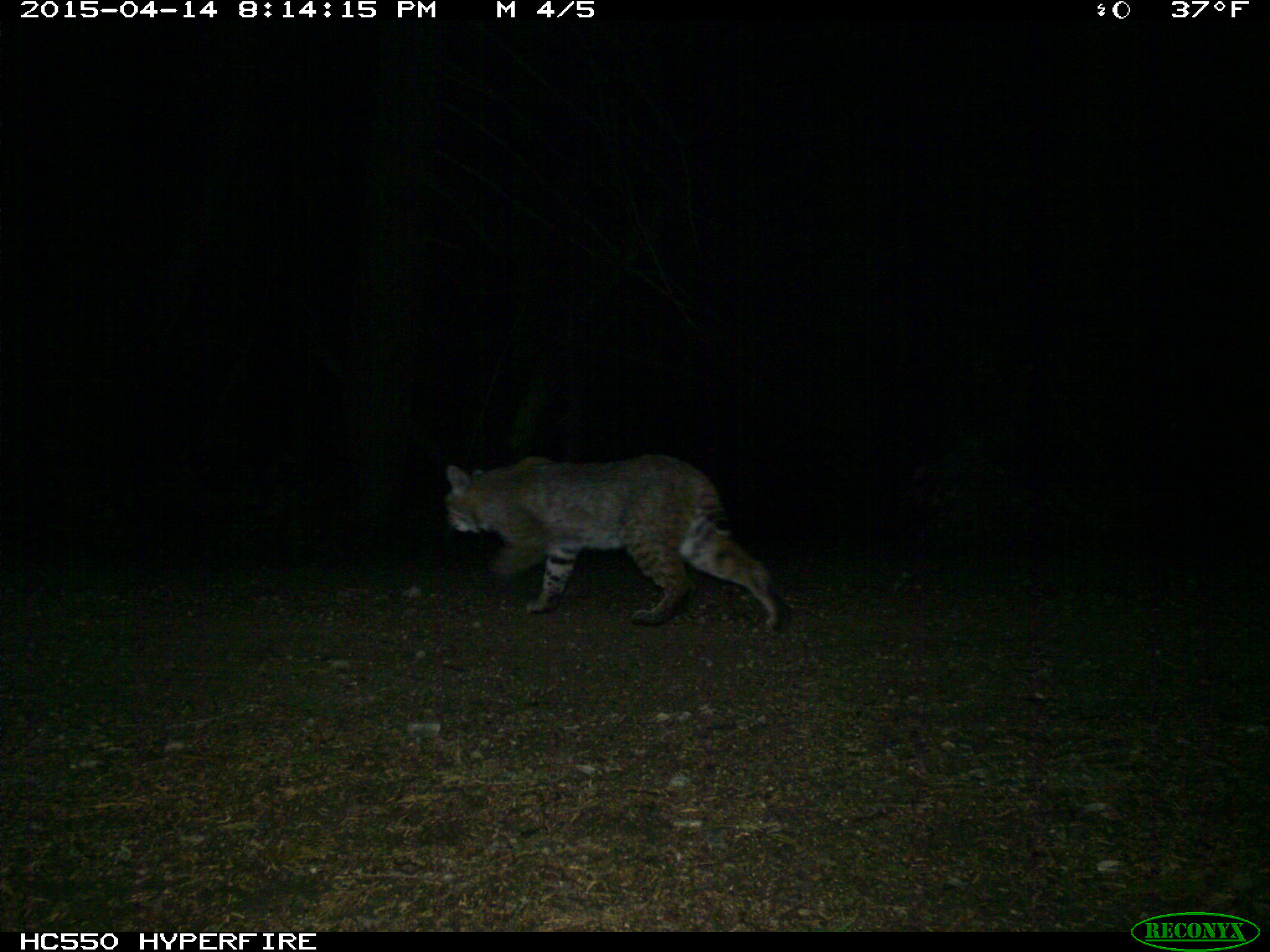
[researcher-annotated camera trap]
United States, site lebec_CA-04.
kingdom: Animalia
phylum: Chordata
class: Mammalia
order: Carnivora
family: Felidae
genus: Lynx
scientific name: Lynx rufus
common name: bobcat